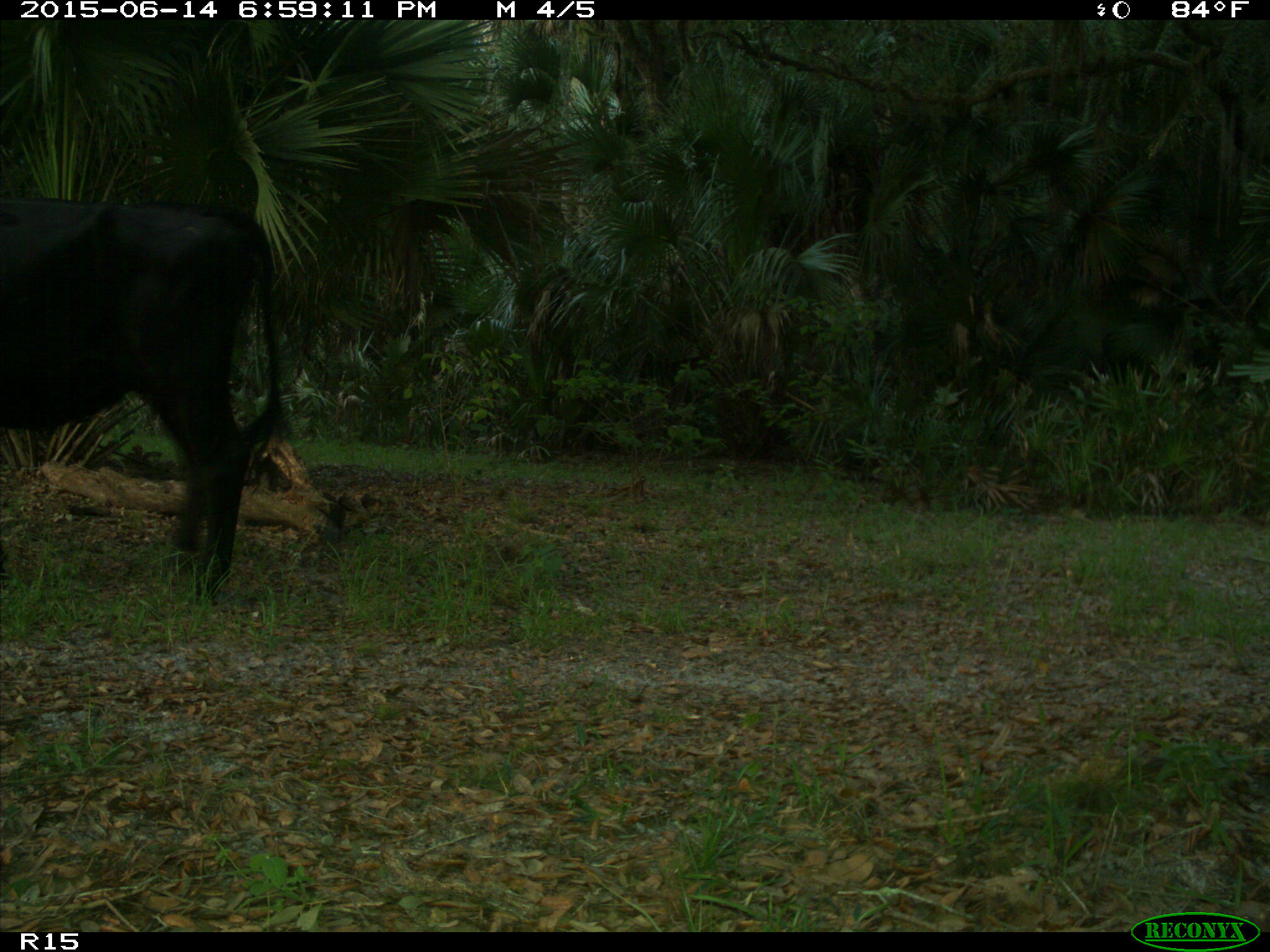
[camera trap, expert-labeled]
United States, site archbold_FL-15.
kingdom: Animalia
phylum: Chordata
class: Mammalia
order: Artiodactyla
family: Bovidae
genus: Bos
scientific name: Bos taurus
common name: domestic cow